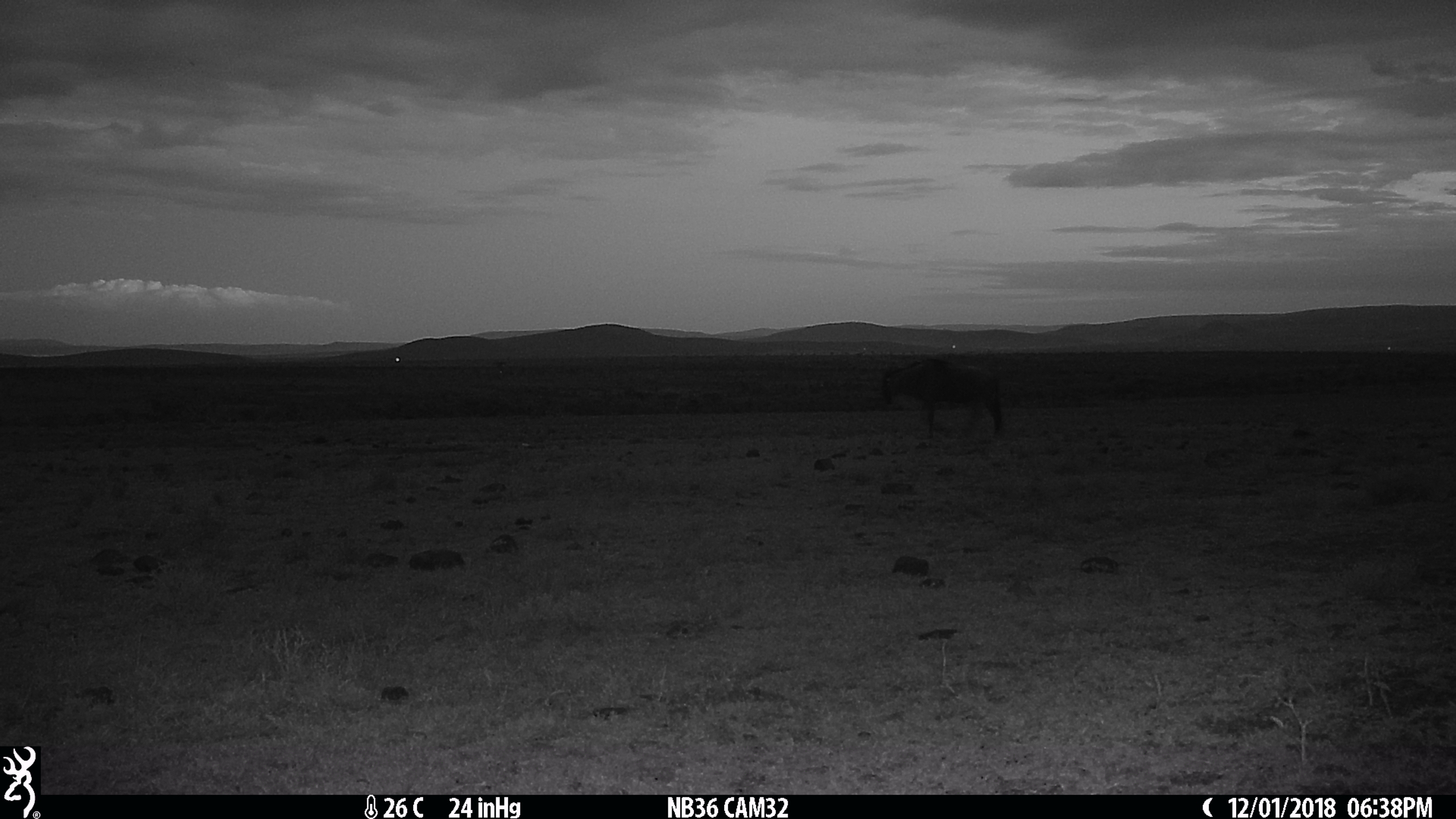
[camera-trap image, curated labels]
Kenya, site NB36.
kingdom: Animalia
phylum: Chordata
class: Mammalia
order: Artiodactyla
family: Bovidae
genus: Connochaetes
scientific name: Connochaetes taurinus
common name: blue wildebeest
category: wildebeest